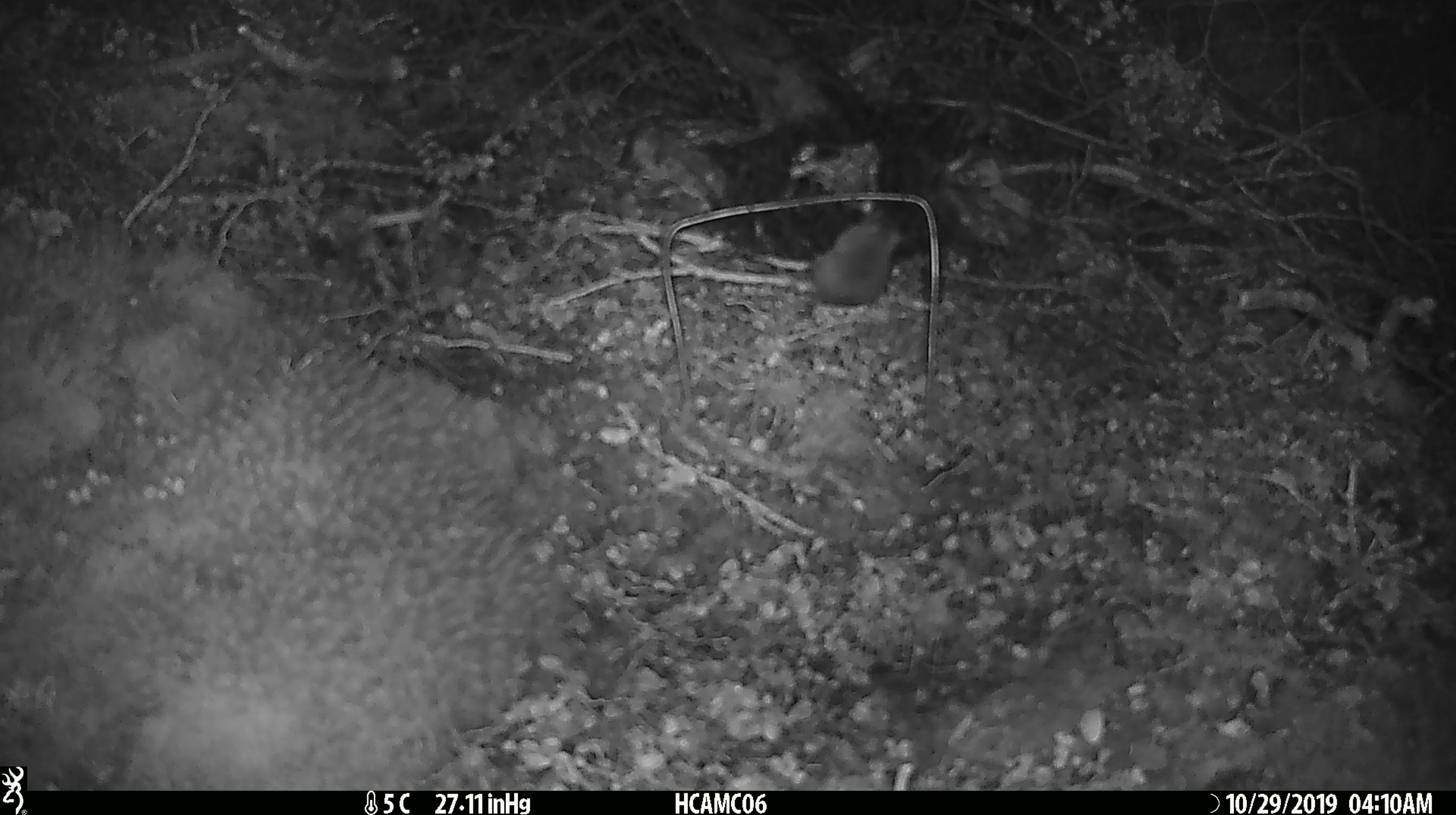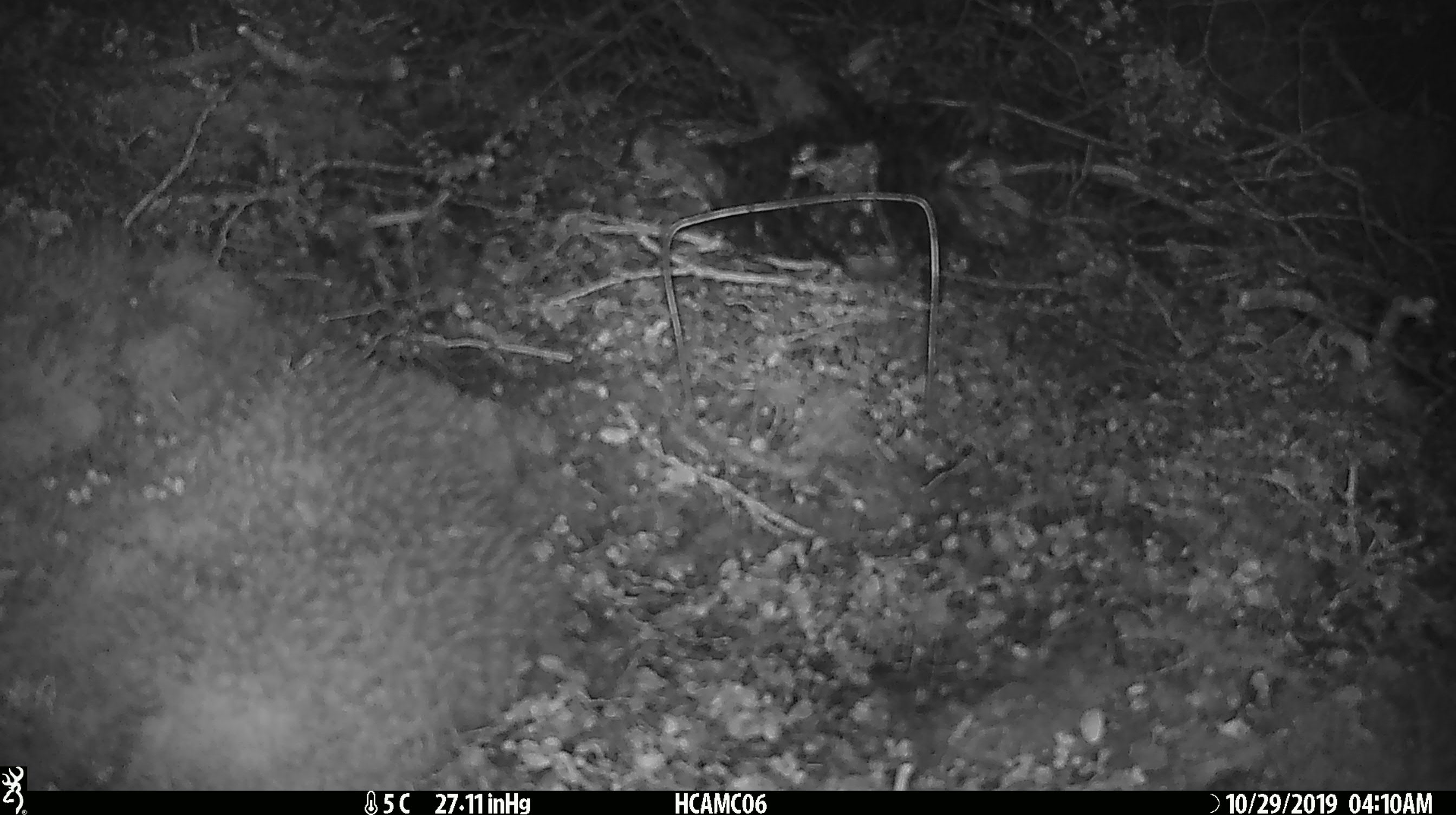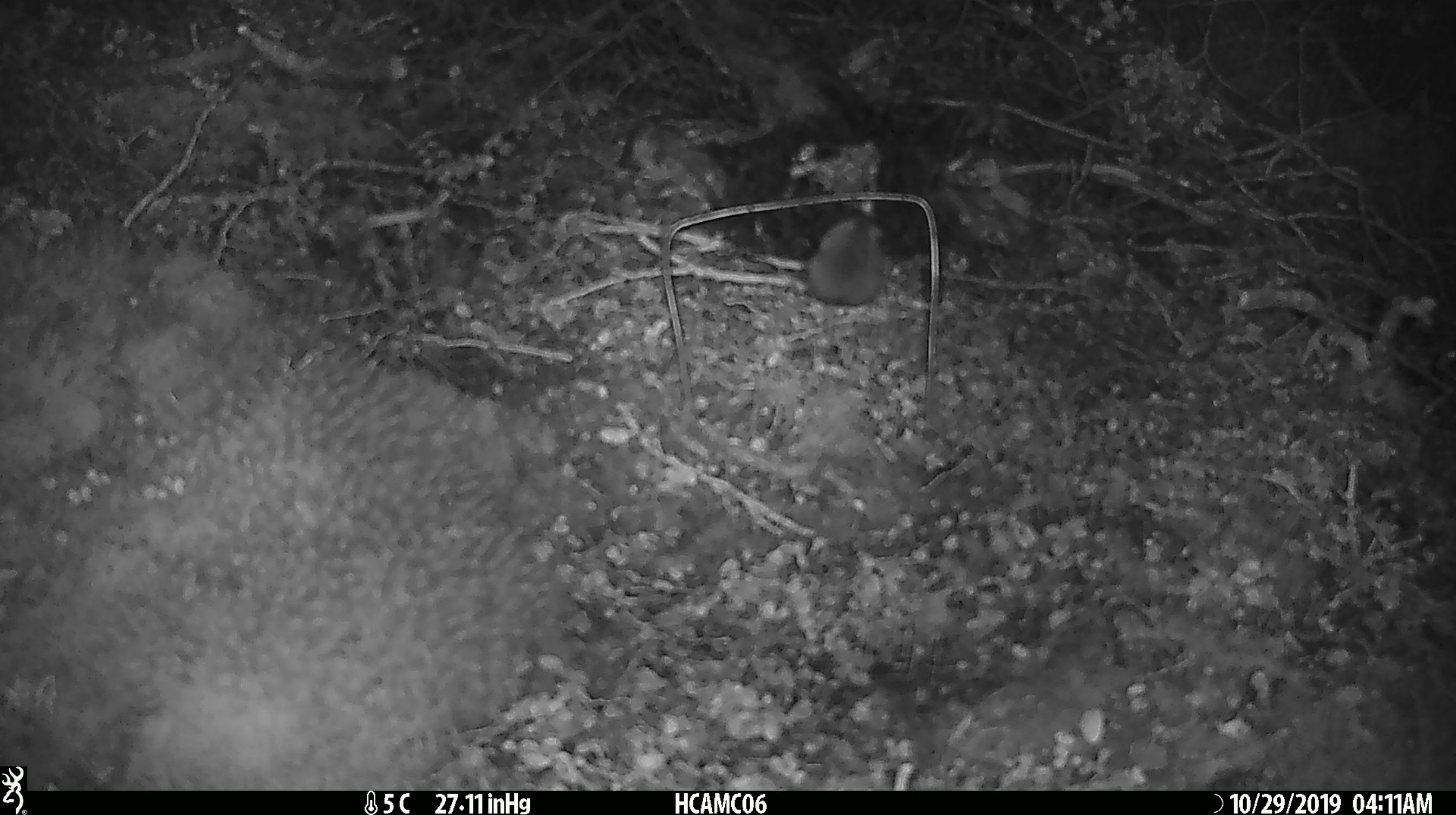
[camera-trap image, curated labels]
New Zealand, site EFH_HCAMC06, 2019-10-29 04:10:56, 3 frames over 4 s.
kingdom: Animalia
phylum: Chordata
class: Mammalia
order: Rodentia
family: Muridae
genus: Mus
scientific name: Mus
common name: mouse